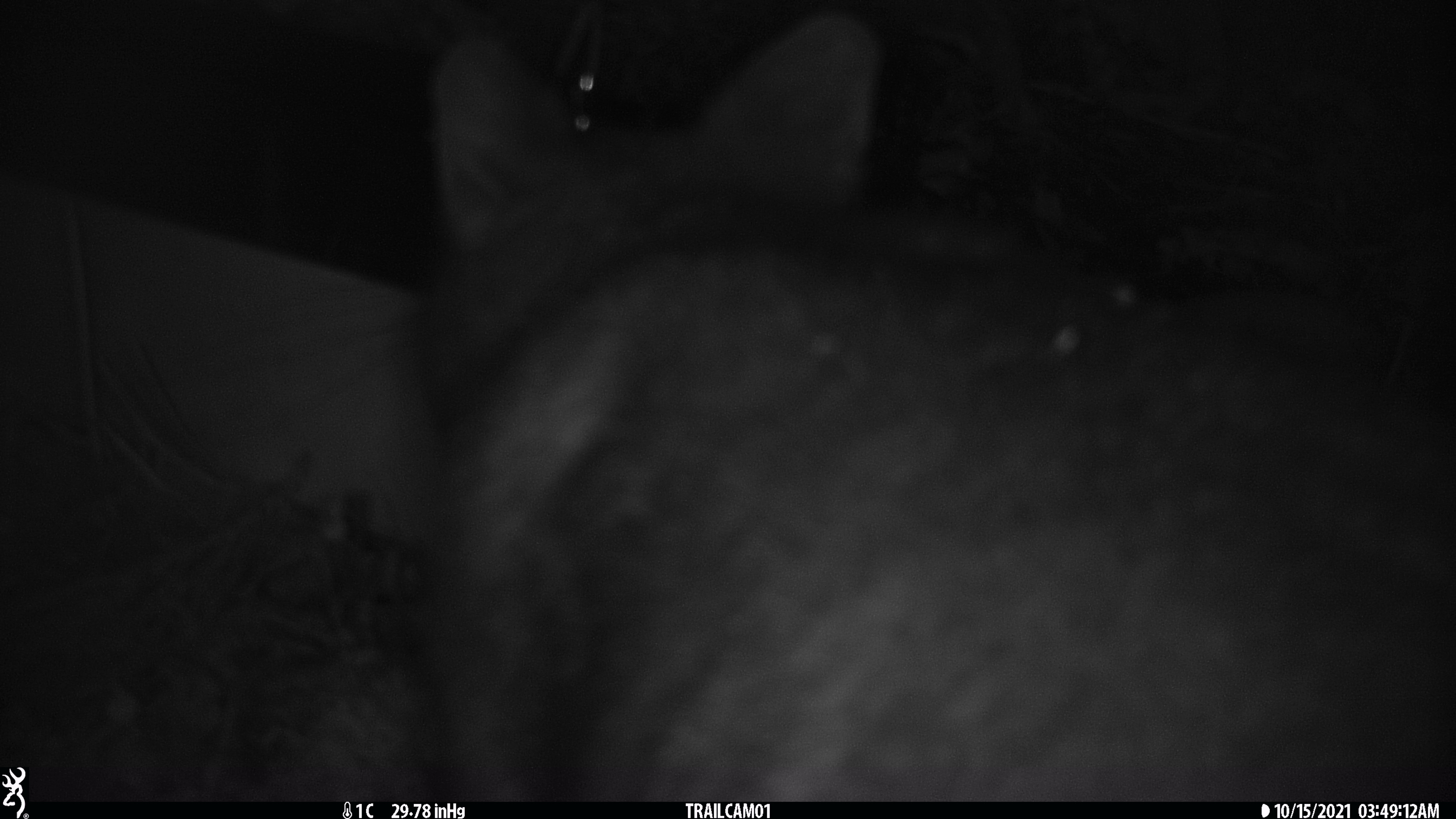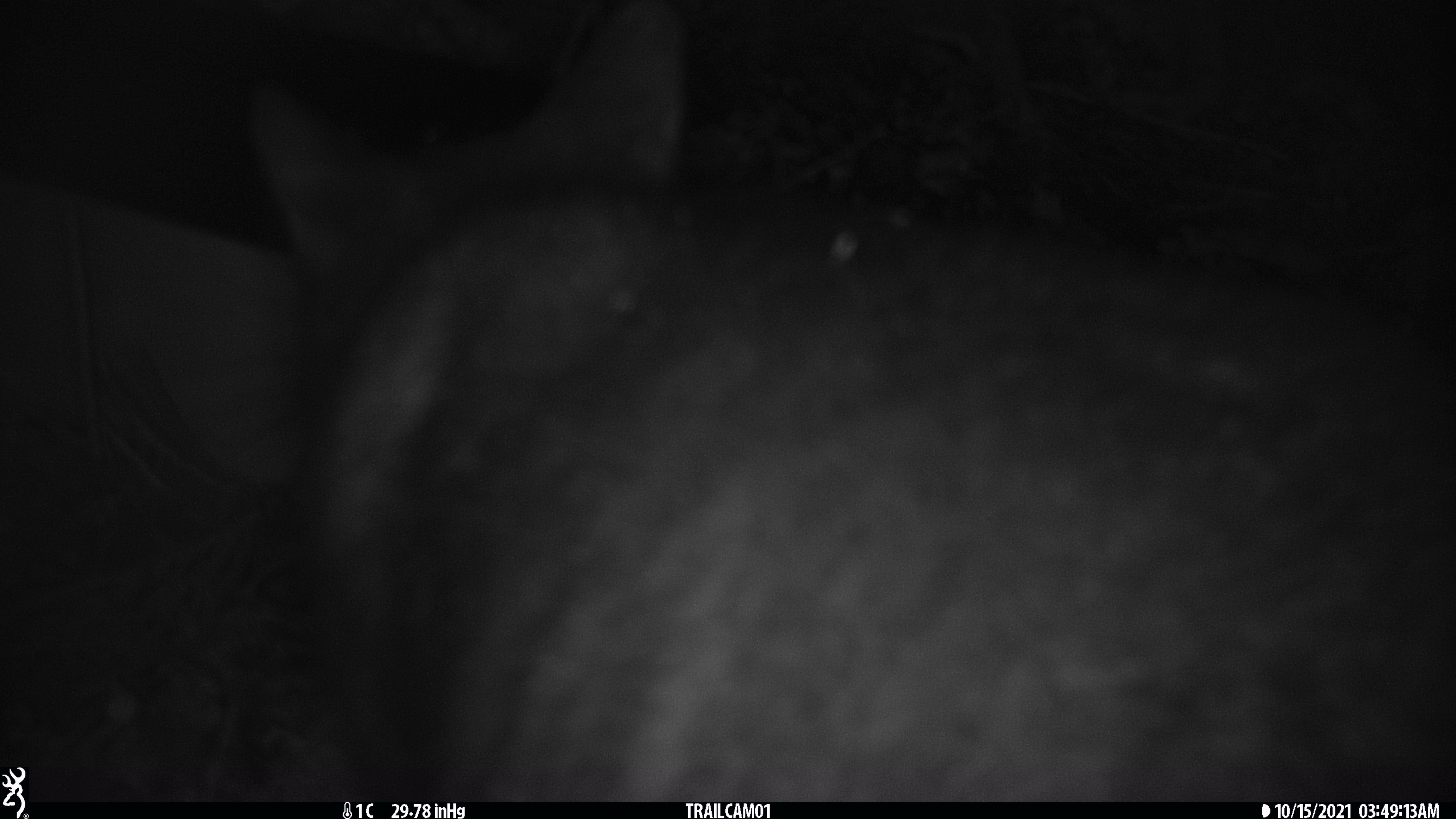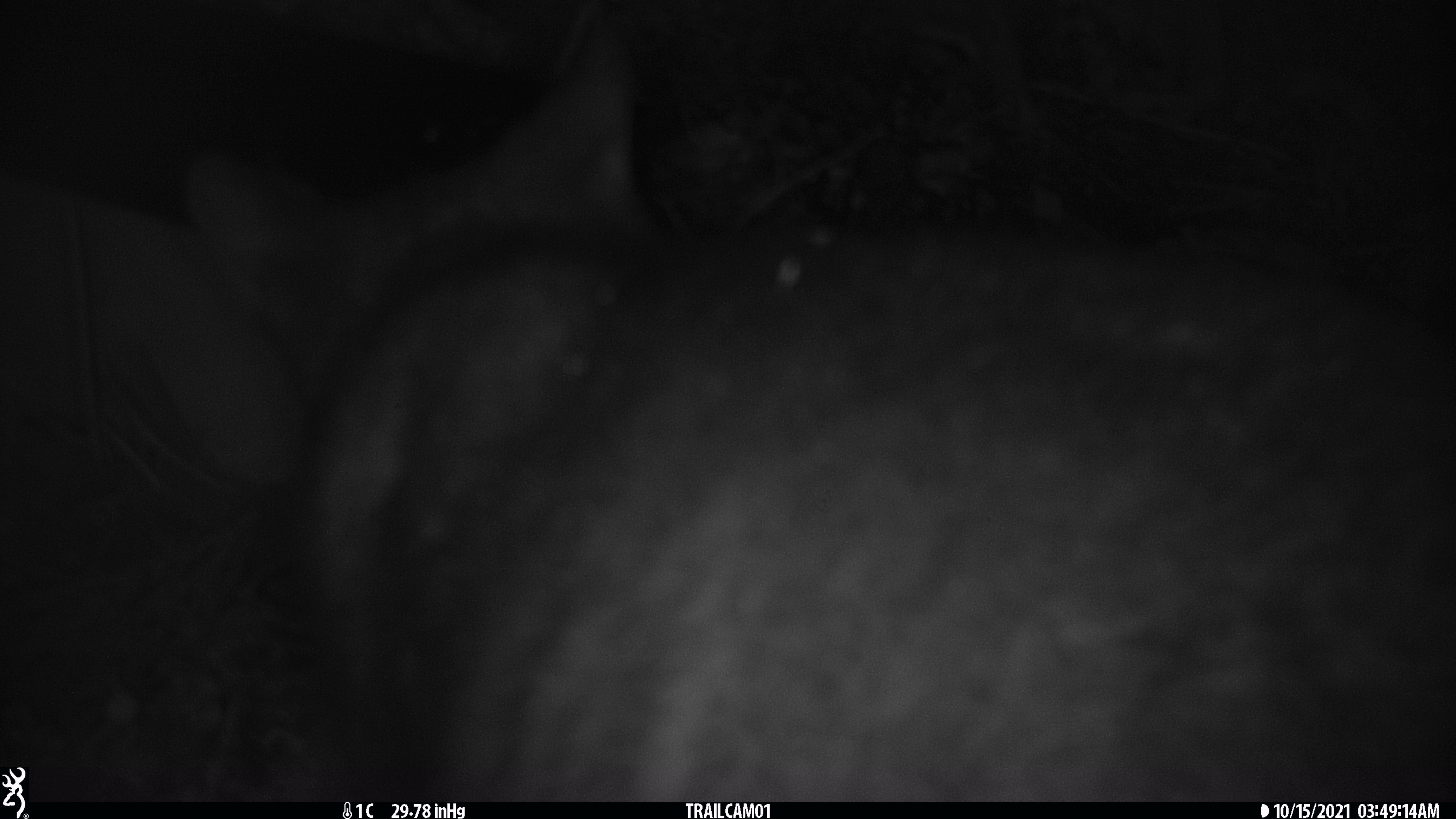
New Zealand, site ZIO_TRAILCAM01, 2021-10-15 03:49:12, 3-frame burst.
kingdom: Animalia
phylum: Chordata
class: Mammalia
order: Diprotodontia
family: Phalangeridae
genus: Trichosurus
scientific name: Trichosurus vulpecula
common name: common brushtail possum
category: possum